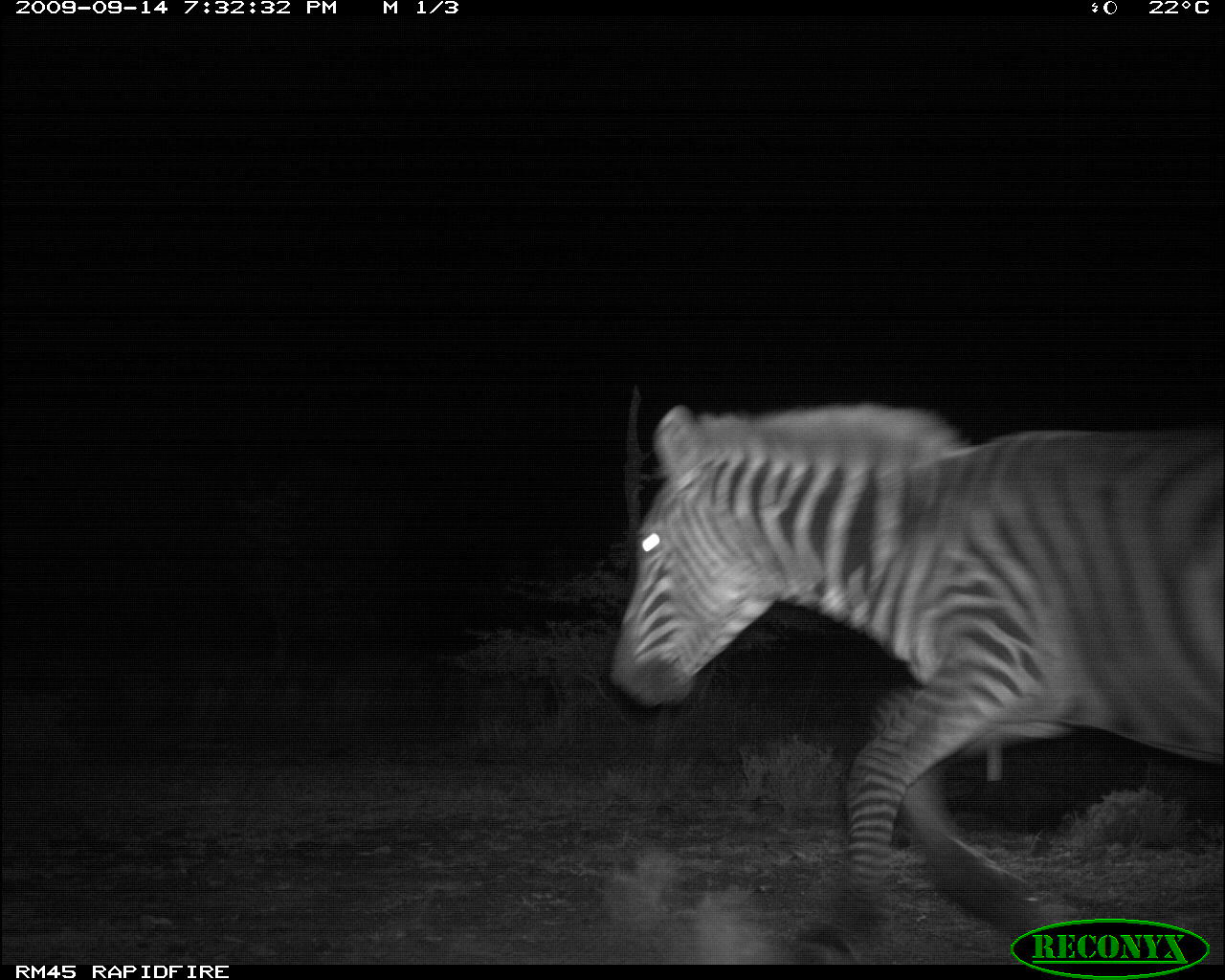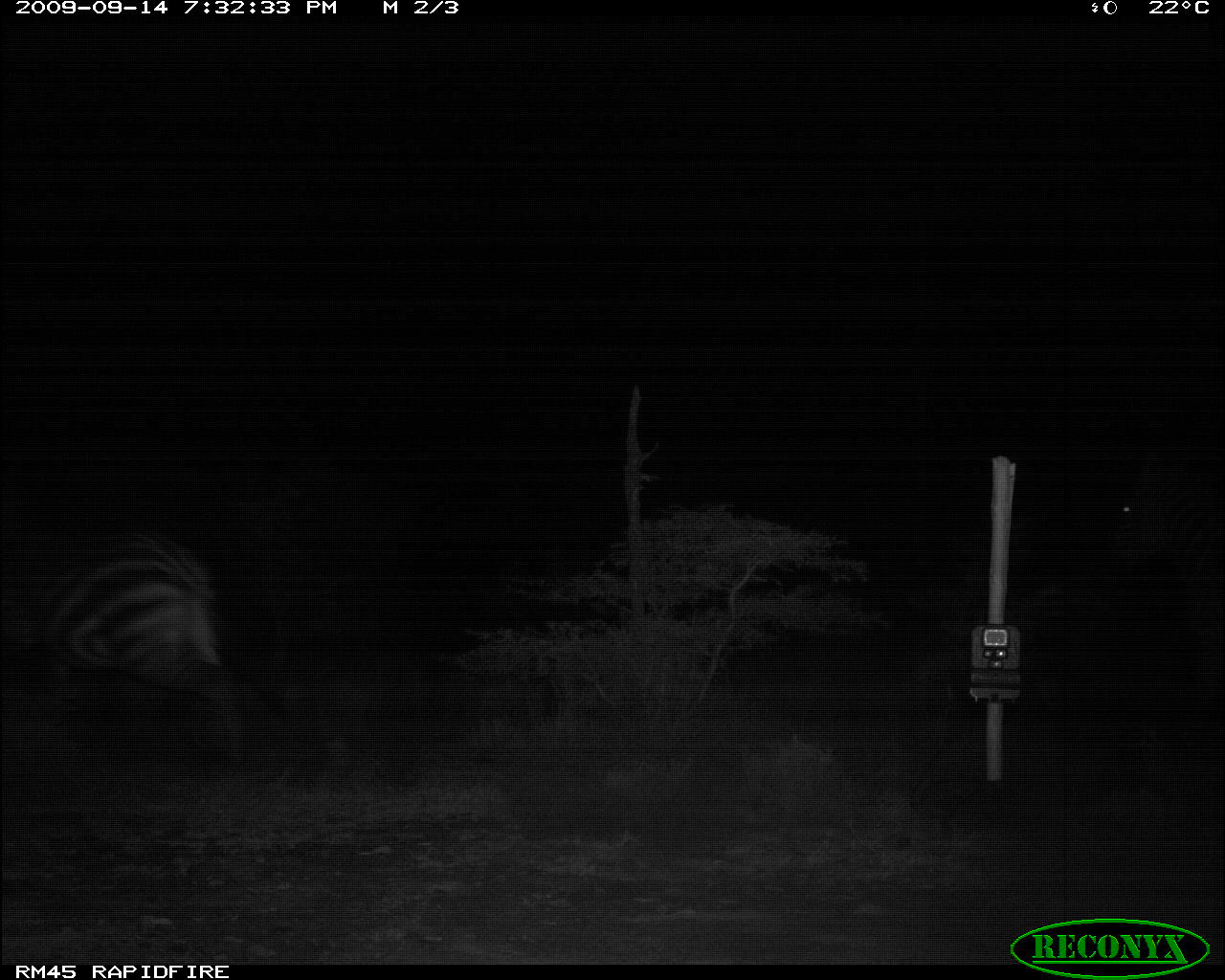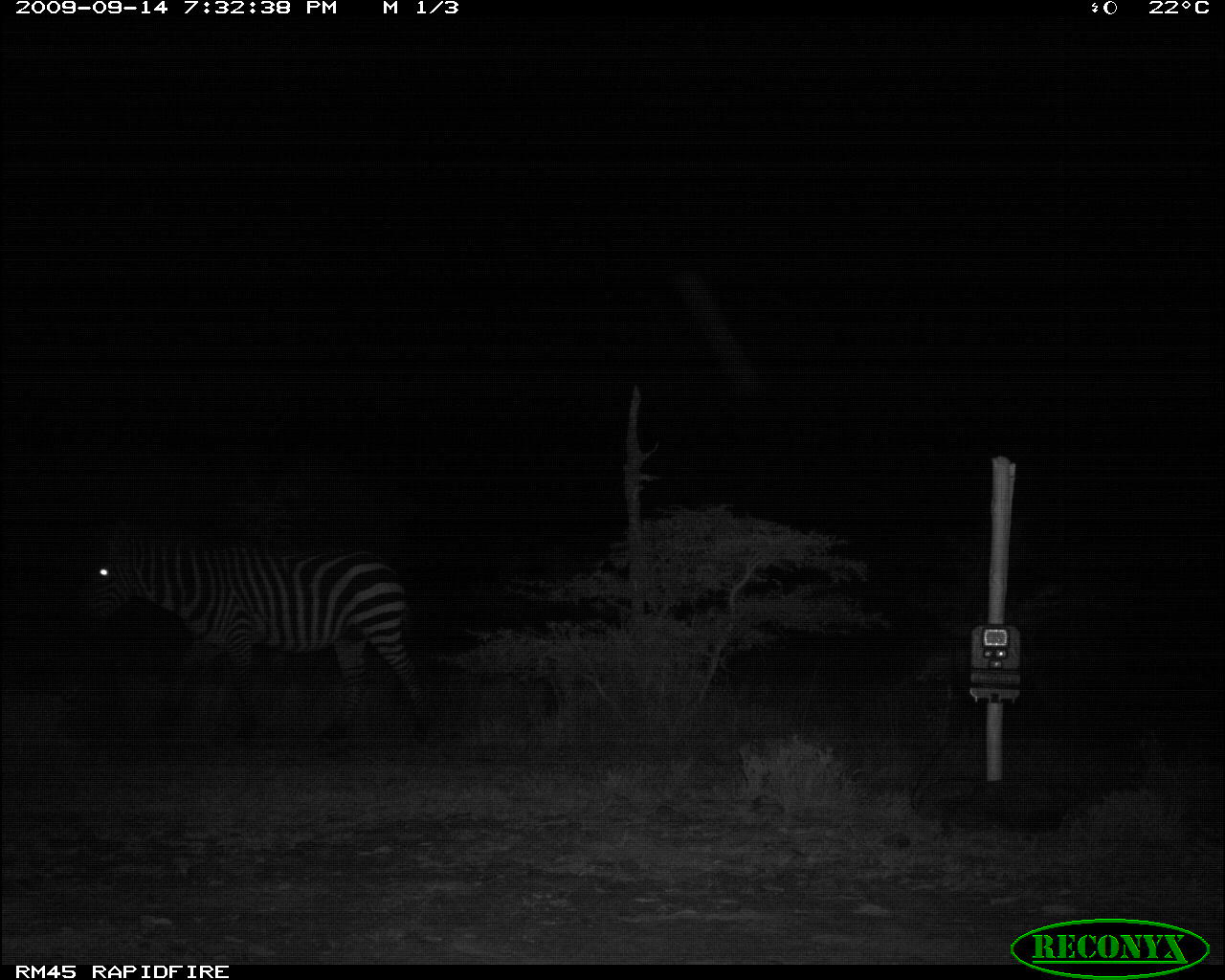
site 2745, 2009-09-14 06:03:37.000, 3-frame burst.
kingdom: Animalia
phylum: Chordata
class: Mammalia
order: Perissodactyla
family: Equidae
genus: Equus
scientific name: Equus quagga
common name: plains zebra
Equus quagga (plains zebra), count 1.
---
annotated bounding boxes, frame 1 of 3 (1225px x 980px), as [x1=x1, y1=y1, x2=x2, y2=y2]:
equus quagga: [x1=608, y1=400, x2=1225, y2=963]